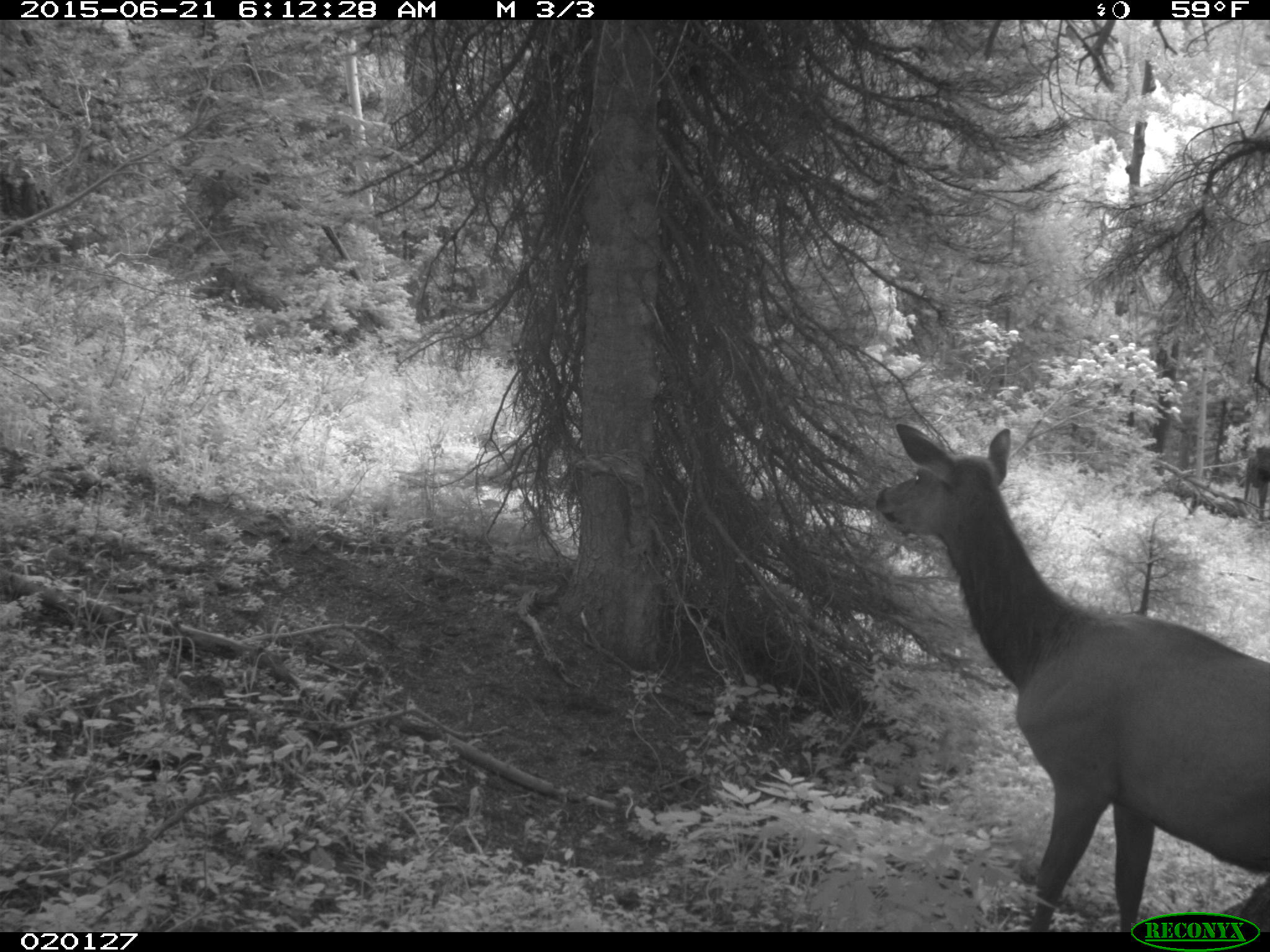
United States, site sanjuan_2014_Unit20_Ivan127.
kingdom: Animalia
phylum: Chordata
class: Mammalia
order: Artiodactyla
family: Cervidae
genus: Cervus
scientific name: Cervus elaphus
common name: red deer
Cervus elaphus (red deer).